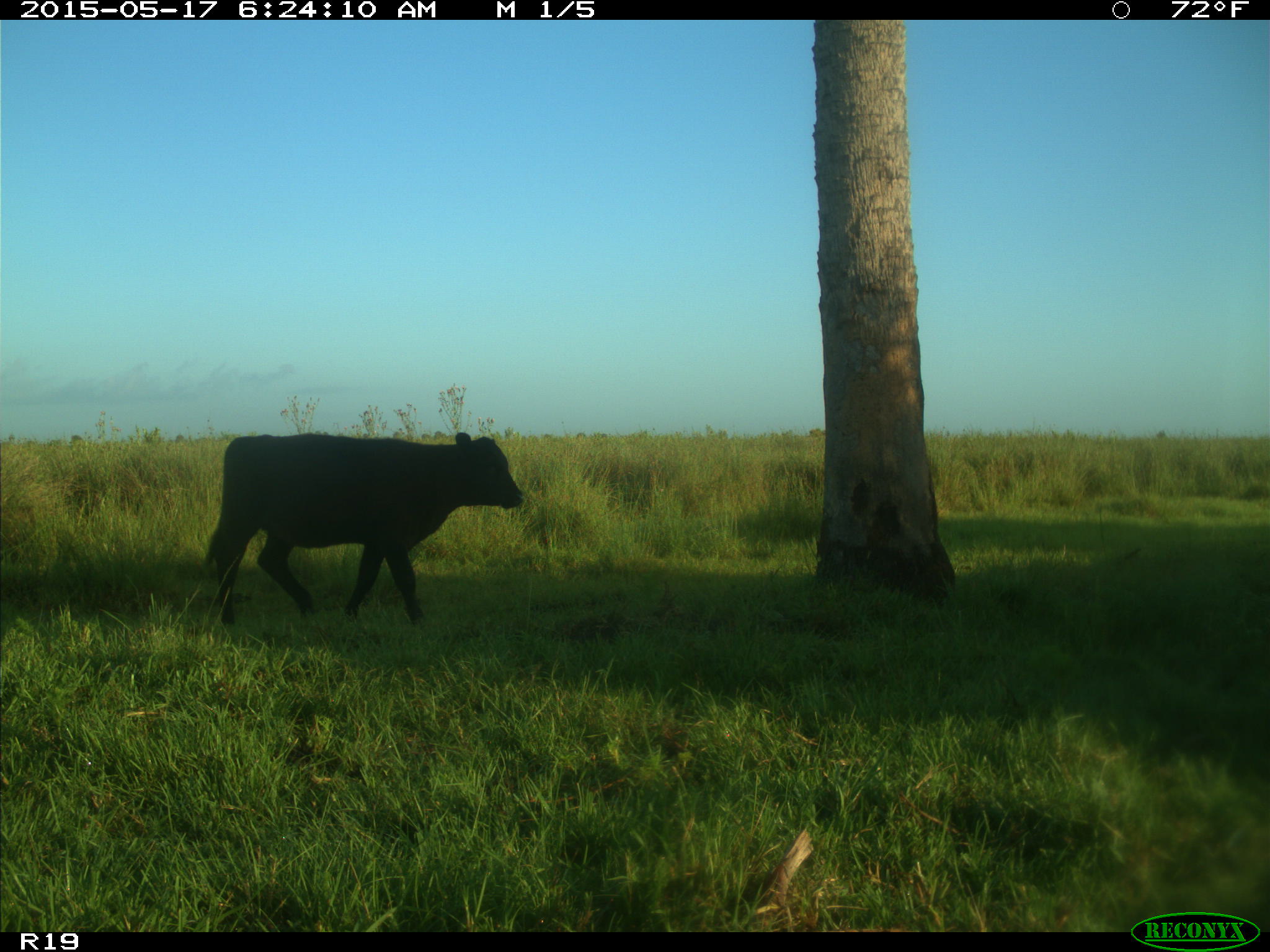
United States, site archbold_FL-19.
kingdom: Animalia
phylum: Chordata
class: Mammalia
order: Artiodactyla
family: Bovidae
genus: Bos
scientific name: Bos taurus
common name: domestic cow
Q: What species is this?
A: Bos taurus (domestic cow).